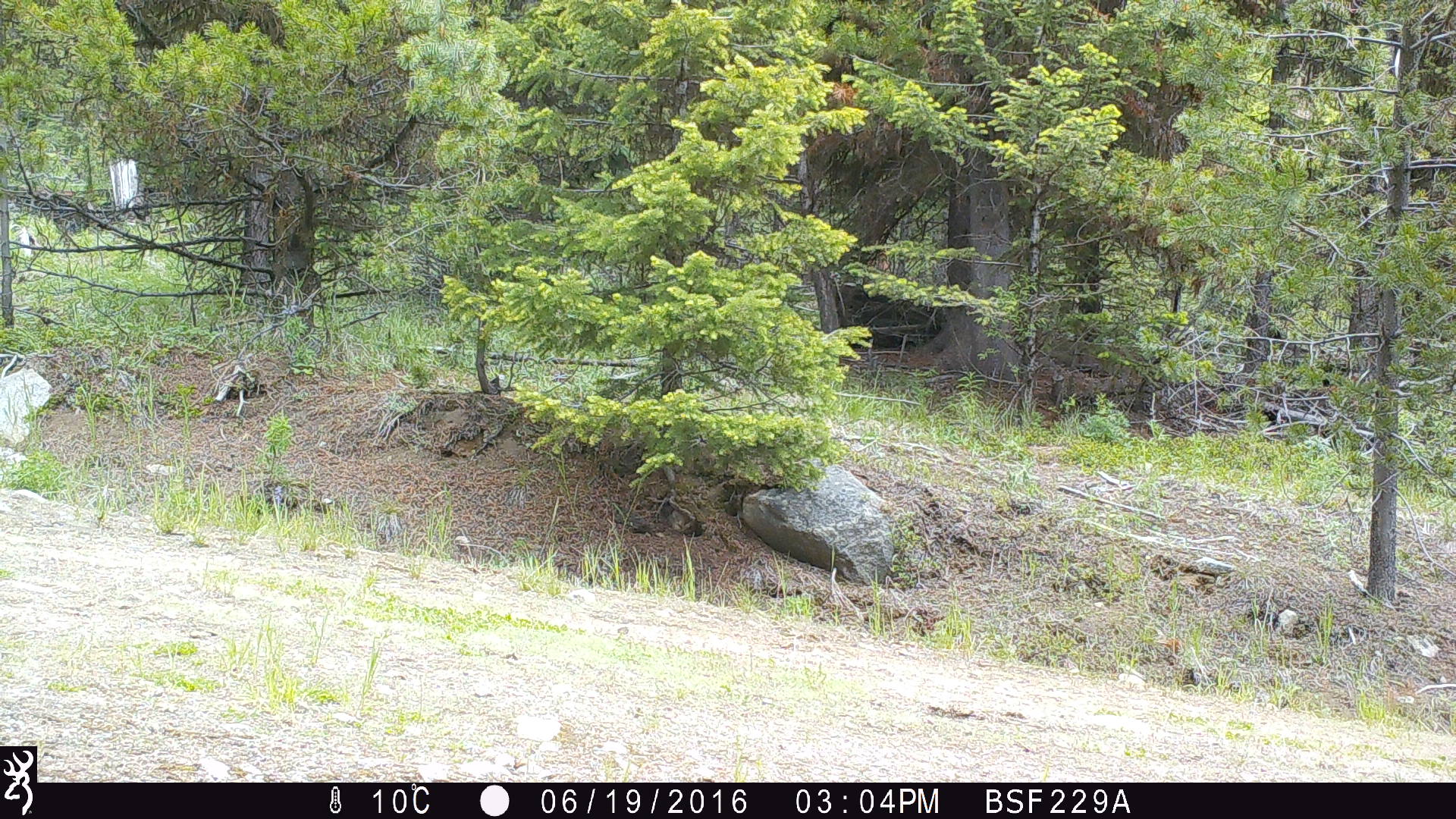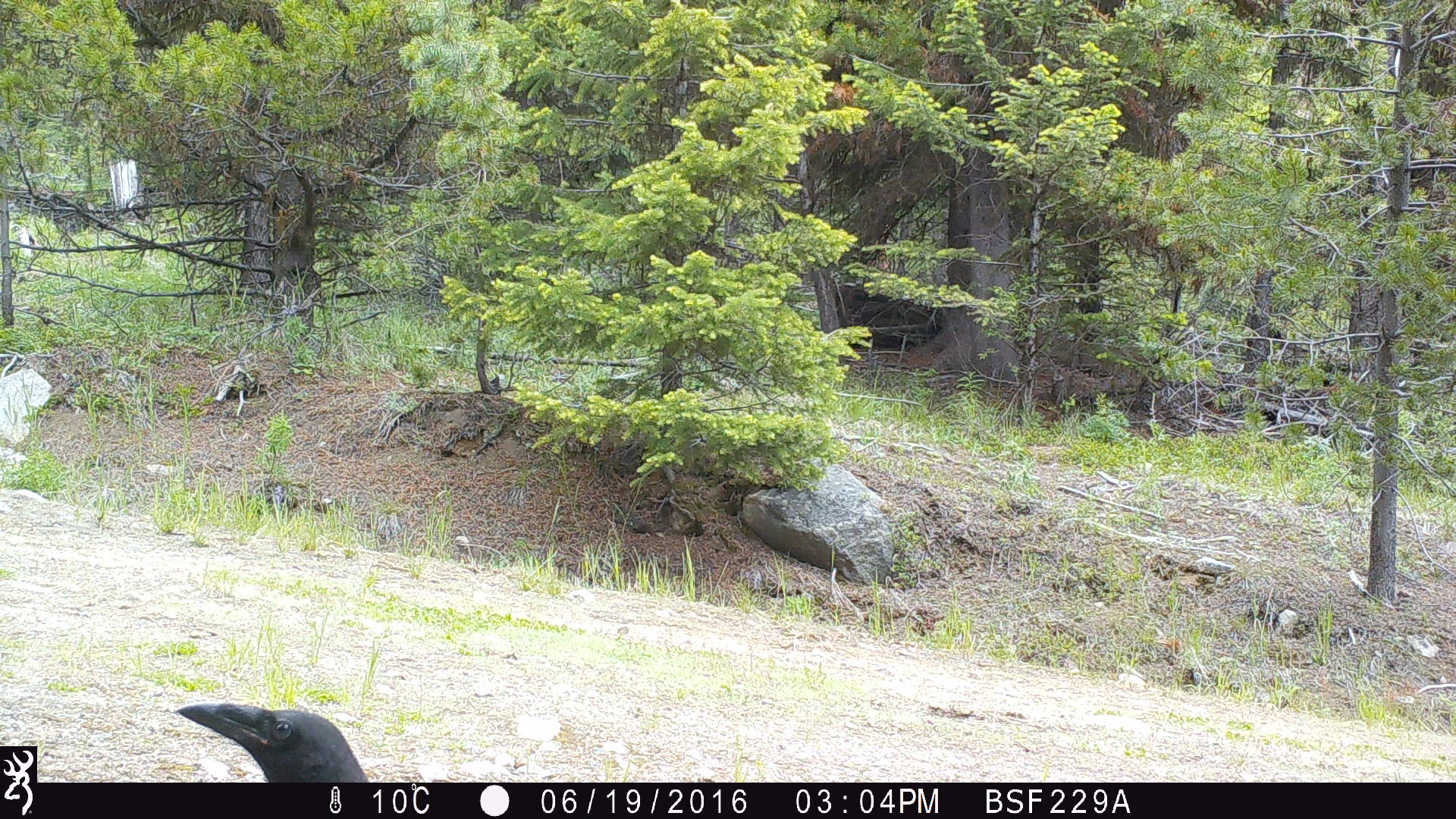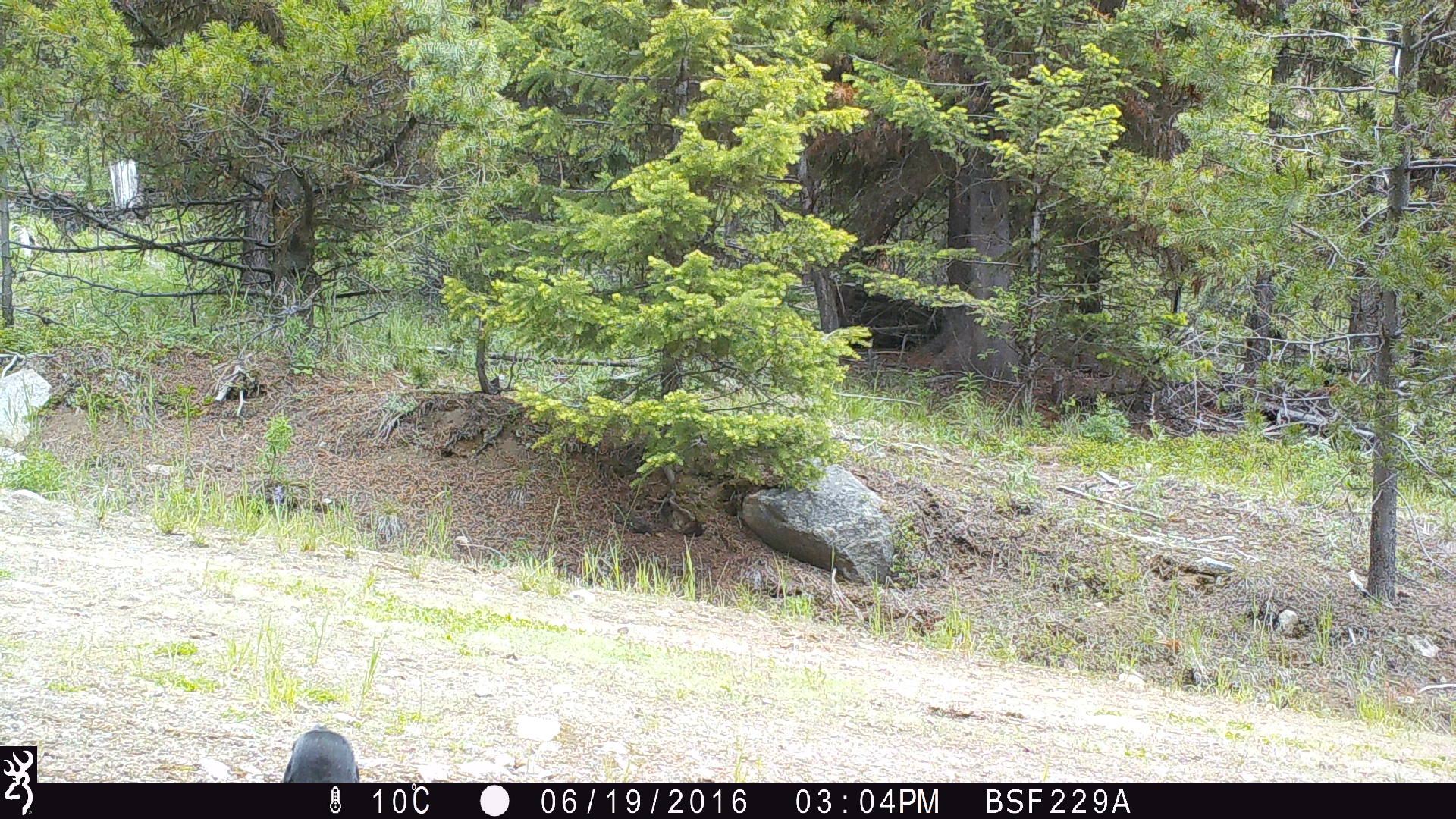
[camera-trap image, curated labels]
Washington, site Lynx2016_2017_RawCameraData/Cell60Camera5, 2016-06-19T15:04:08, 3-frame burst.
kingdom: Animalia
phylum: Chordata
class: Aves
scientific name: Aves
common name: birds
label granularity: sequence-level